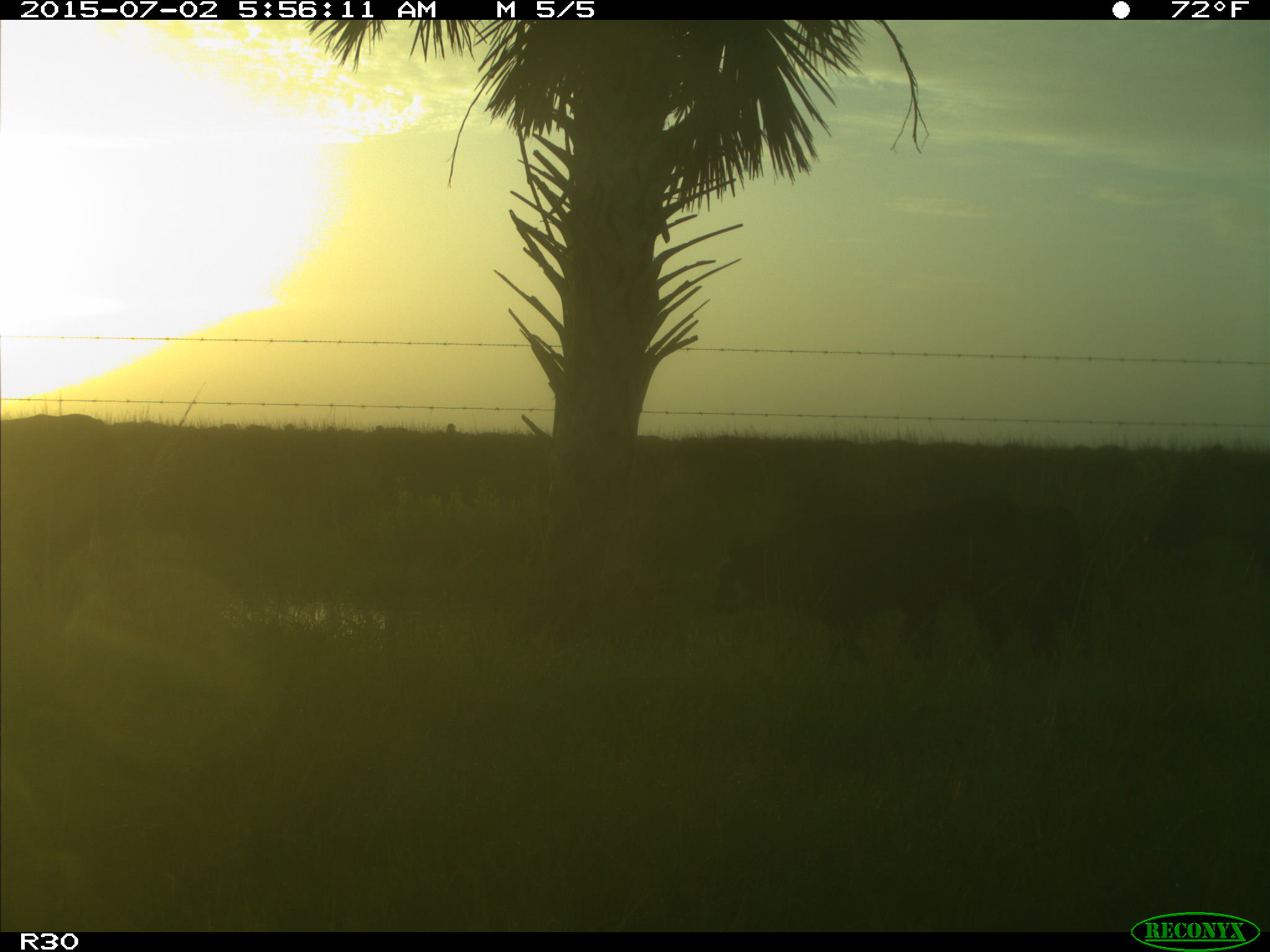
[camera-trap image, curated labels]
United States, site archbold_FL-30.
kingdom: Animalia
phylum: Chordata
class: Mammalia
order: Artiodactyla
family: Bovidae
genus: Bos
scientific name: Bos taurus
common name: domestic cow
Bos taurus (domestic cow).